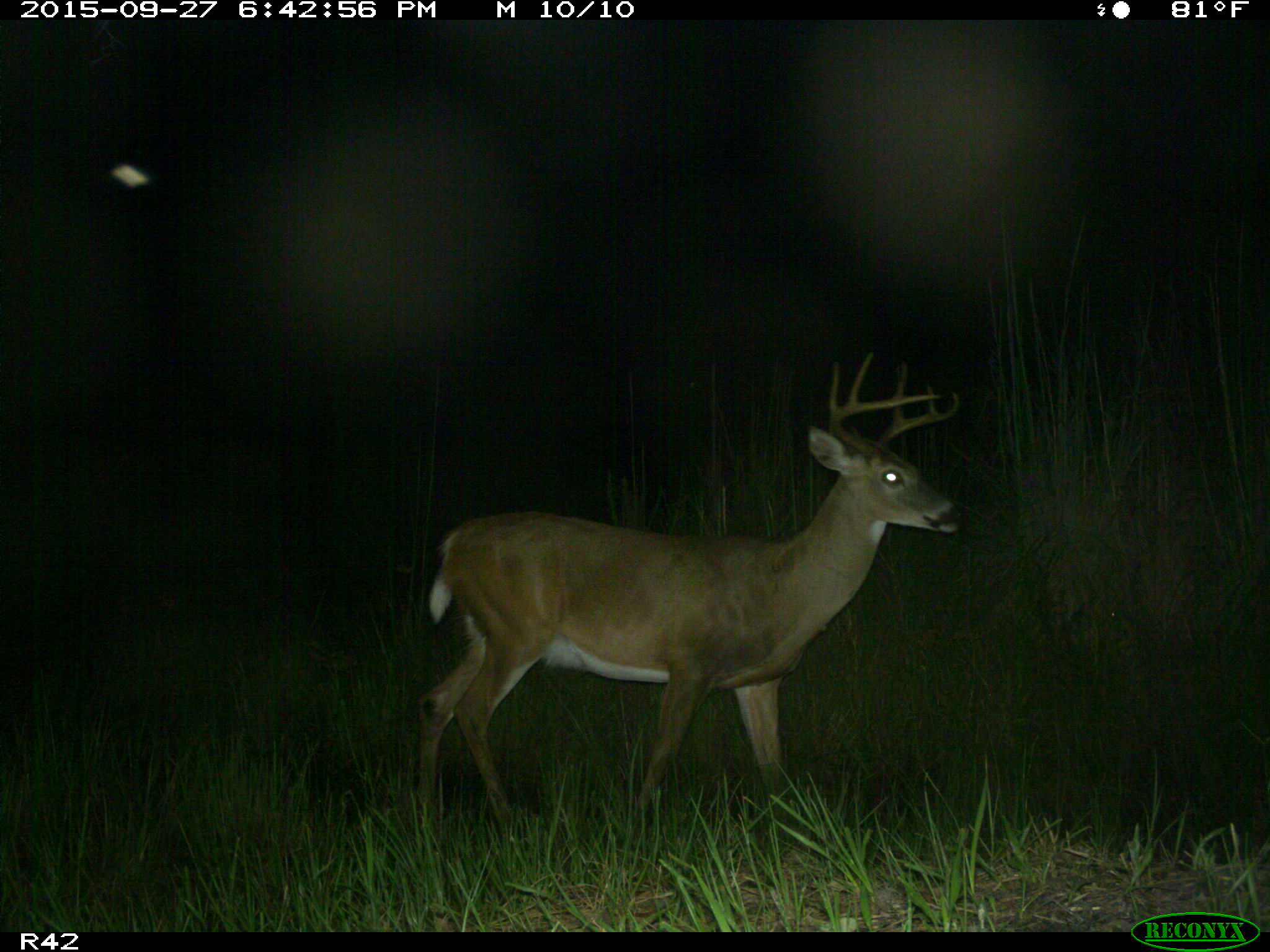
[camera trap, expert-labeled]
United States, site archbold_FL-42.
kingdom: Animalia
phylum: Chordata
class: Mammalia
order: Artiodactyla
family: Cervidae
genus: Odocoileus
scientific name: Odocoileus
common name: deer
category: unidentified deer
Unidentified deer (deer) (Odocoileus).